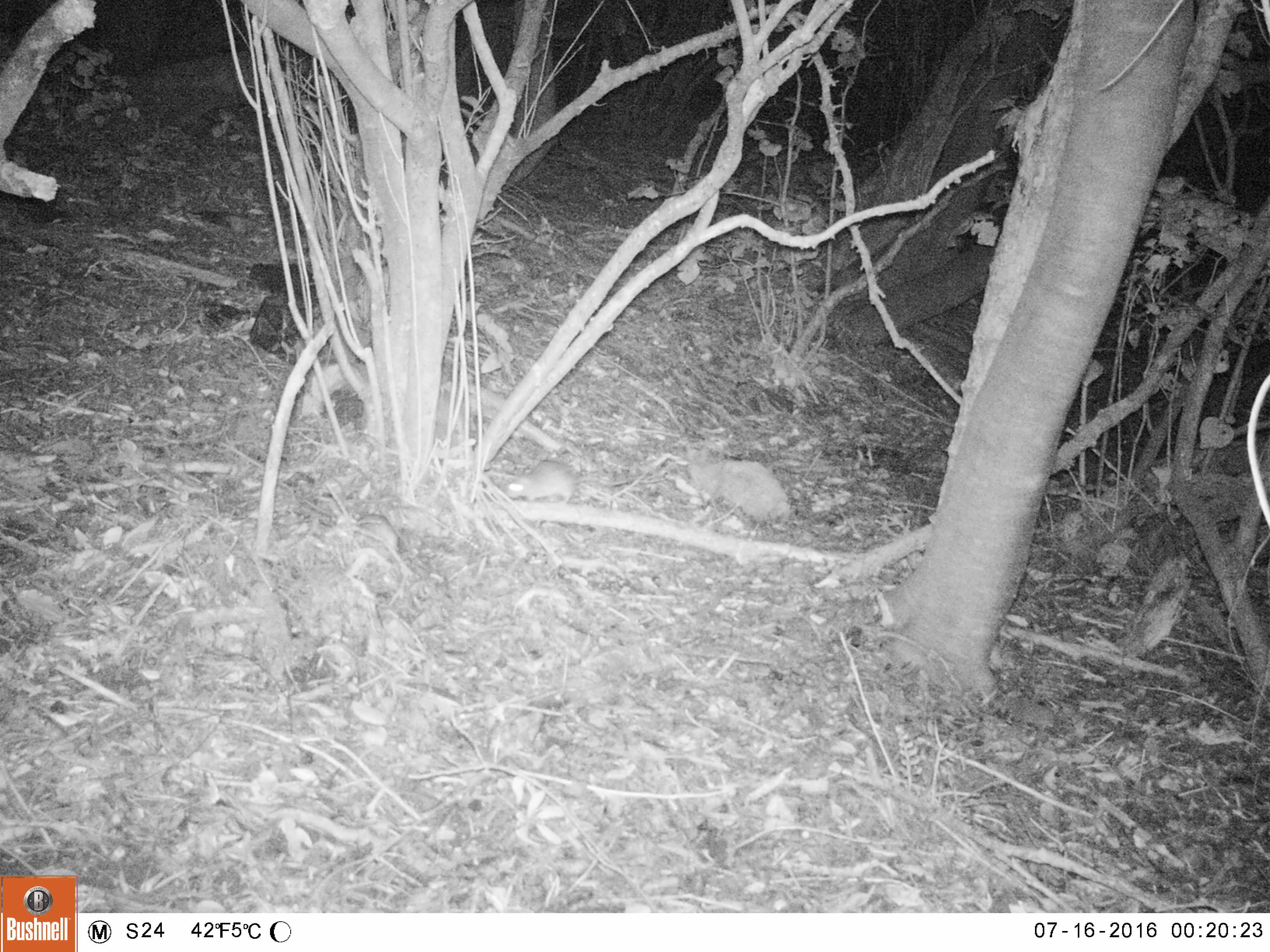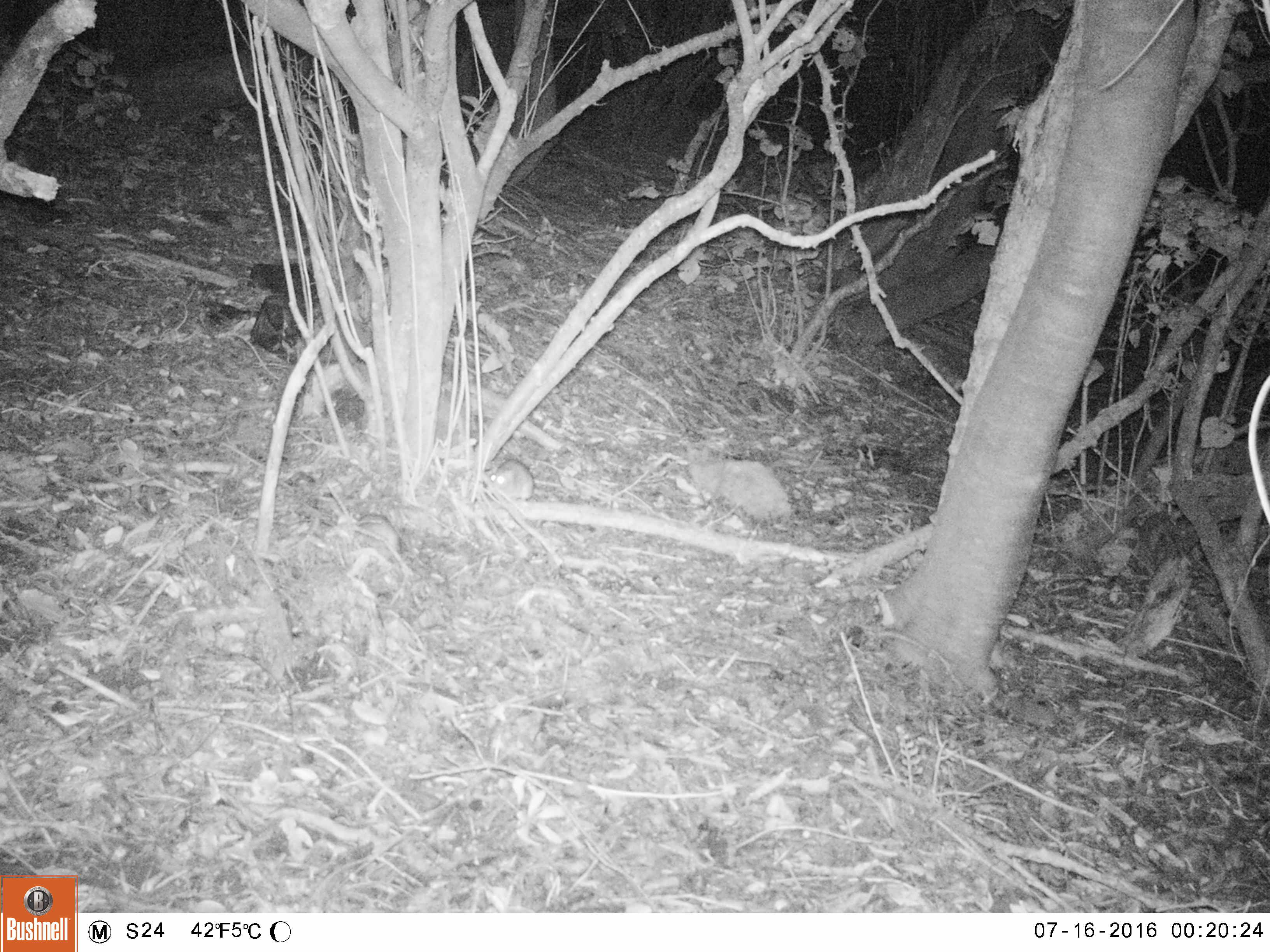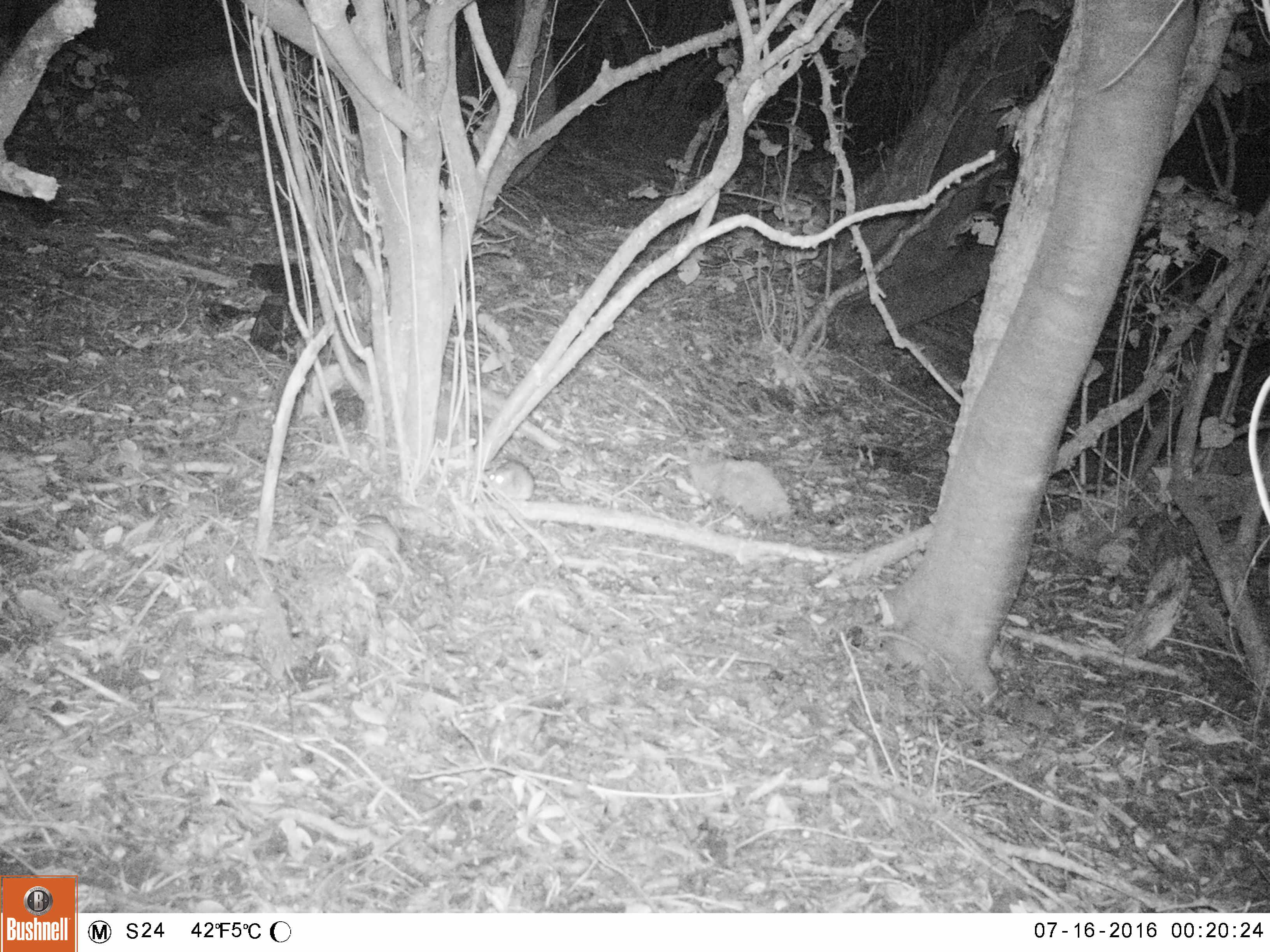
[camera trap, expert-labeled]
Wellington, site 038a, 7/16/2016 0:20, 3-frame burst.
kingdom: Animalia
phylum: Chordata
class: Mammalia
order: Rodentia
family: Muridae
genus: Rattus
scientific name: Rattus rattus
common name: ship rat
Ship rat (Rattus rattus).